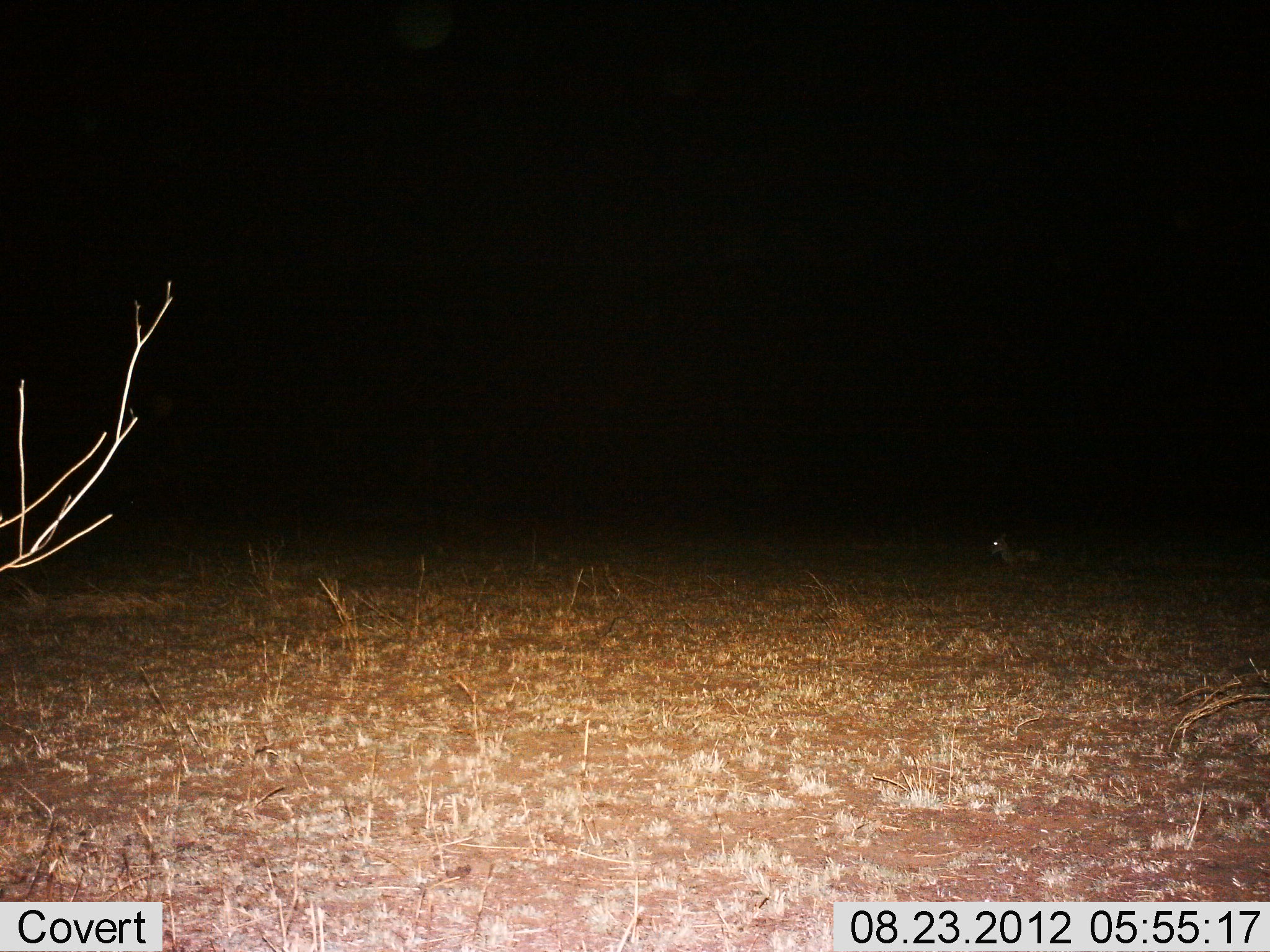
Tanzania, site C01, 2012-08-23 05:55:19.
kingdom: Animalia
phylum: Chordata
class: Mammalia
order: Artiodactyla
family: Bovidae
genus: Eudorcas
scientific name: Eudorcas thomsonii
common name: thomson's gazelle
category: gazellethomsons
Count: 1.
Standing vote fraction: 25%.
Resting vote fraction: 75%.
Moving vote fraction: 0%.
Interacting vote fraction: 0%.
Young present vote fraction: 0%.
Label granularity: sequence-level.